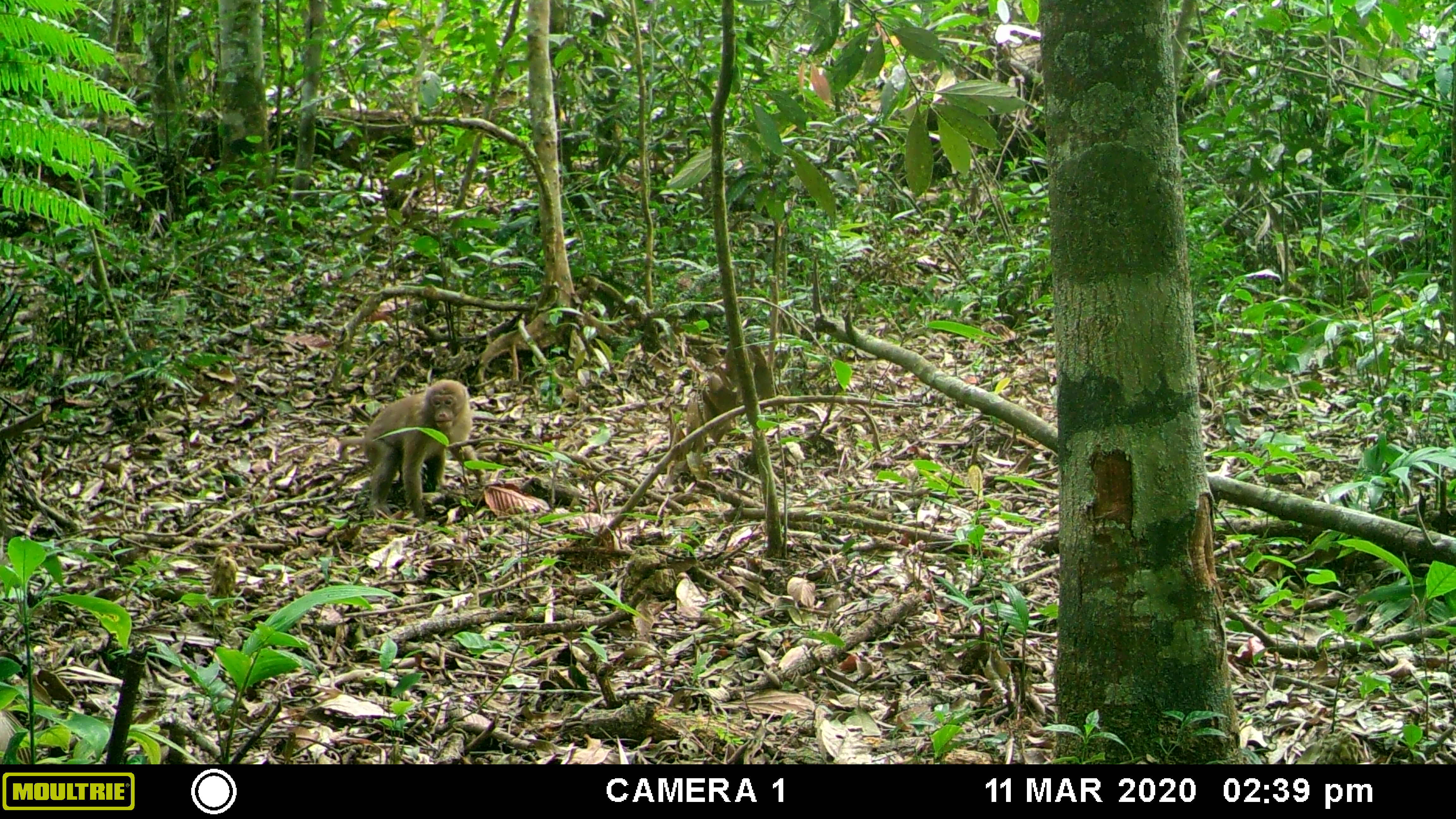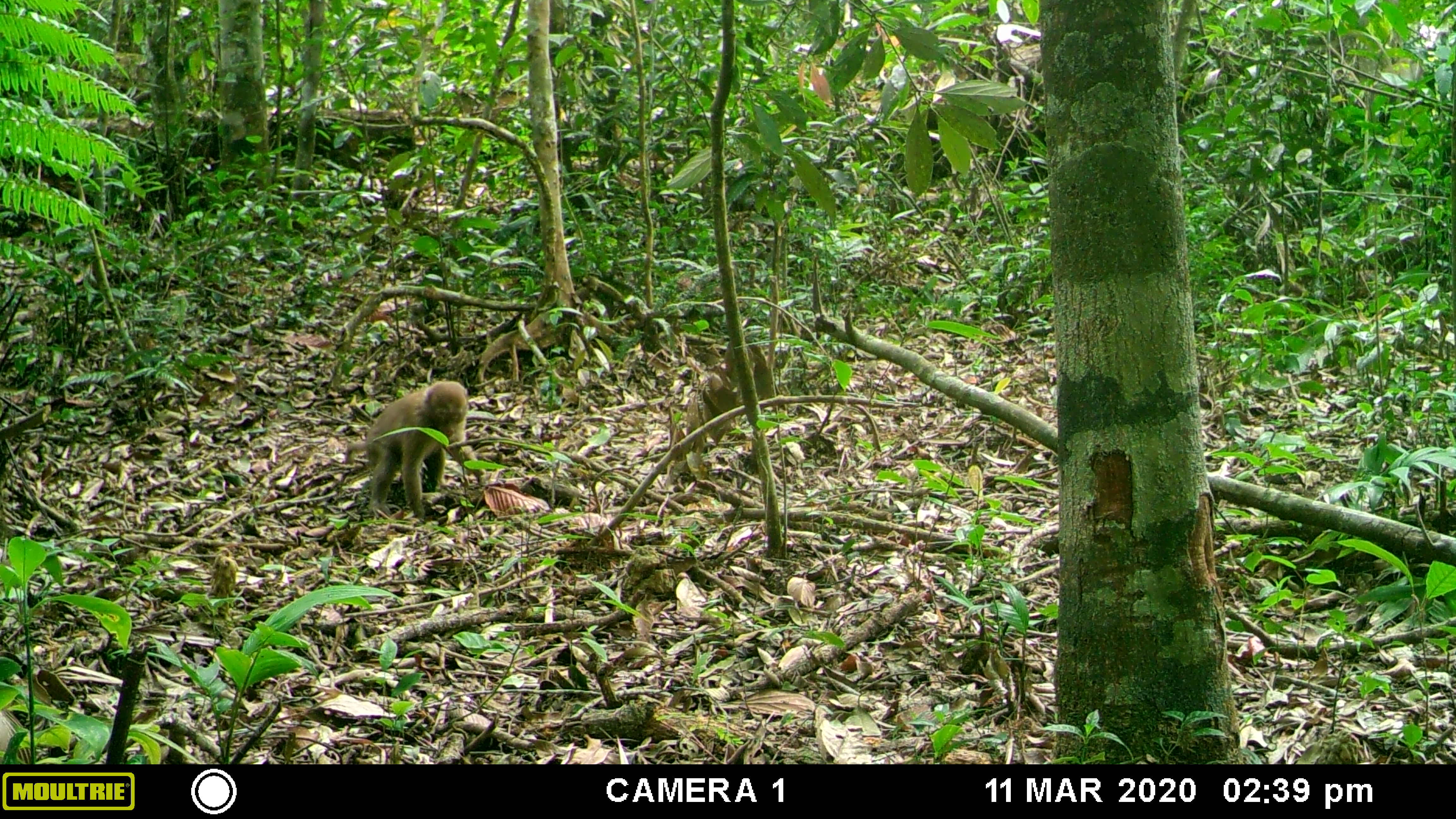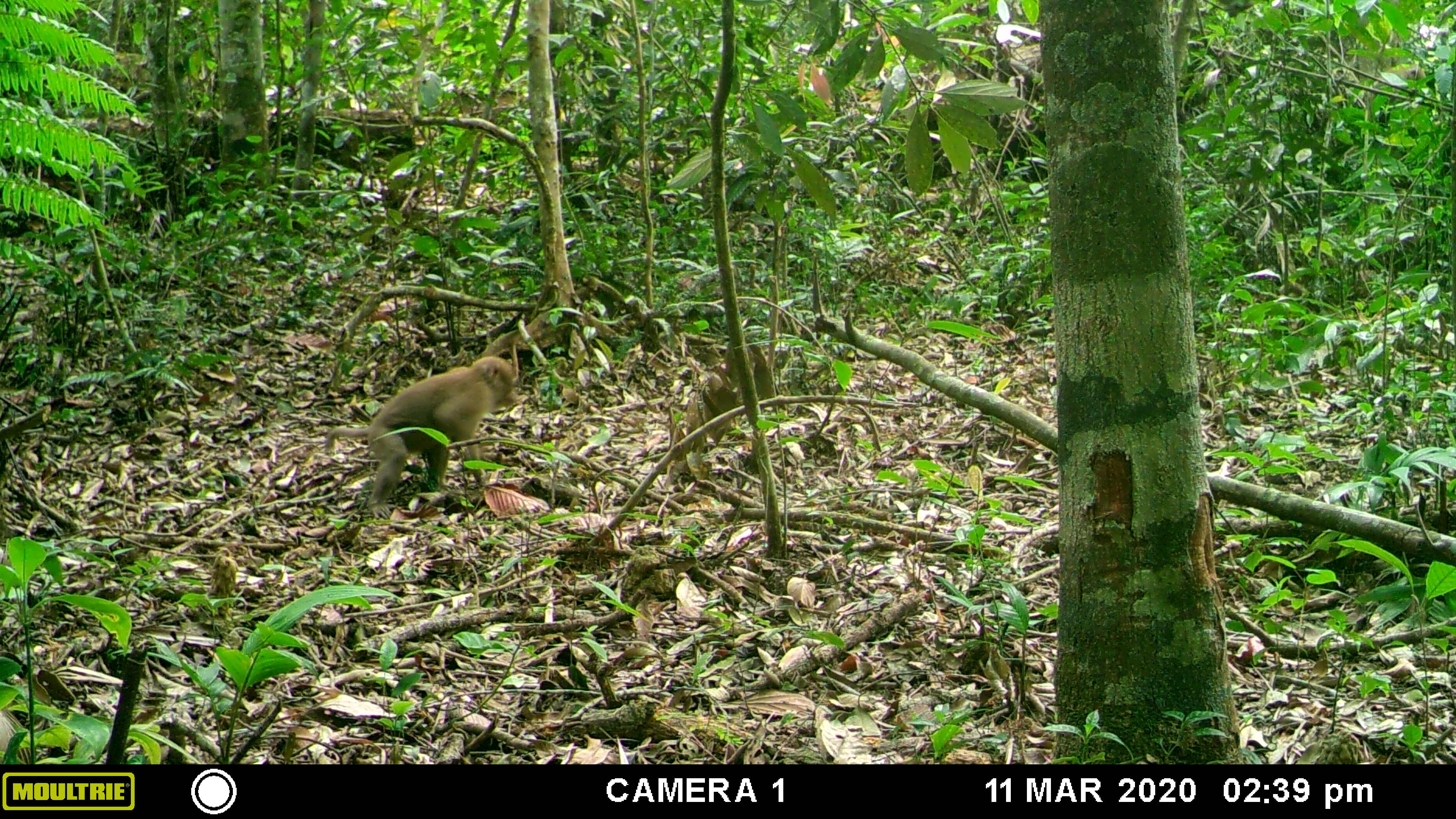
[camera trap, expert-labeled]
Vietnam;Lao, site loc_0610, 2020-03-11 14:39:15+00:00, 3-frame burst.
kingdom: Animalia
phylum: Chordata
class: Mammalia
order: Primates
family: Cercopithecidae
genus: Macaca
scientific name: Macaca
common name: macaques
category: assam or rhesus macaque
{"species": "assam or rhesus macaque (macaques) (Macaca)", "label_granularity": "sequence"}